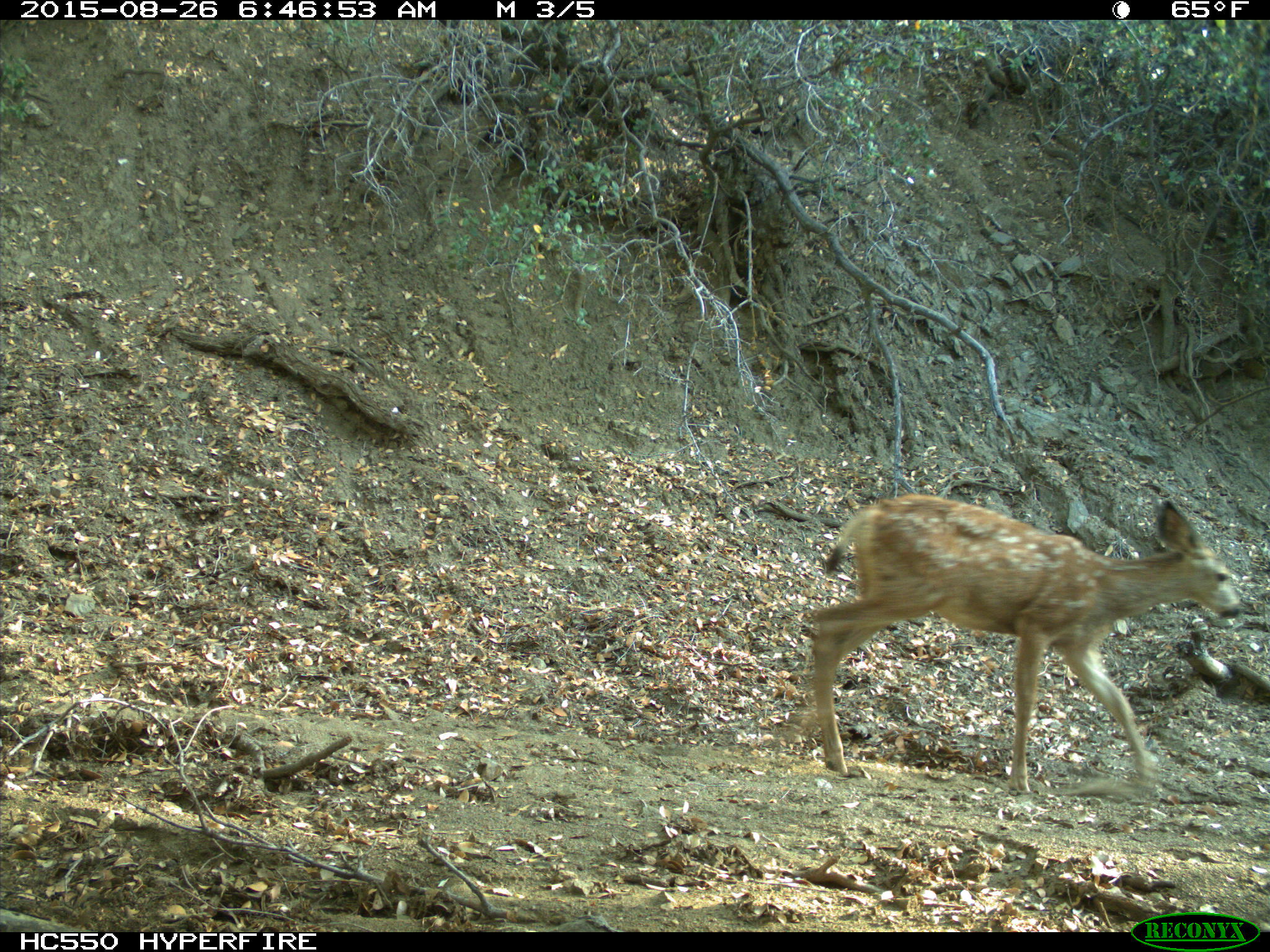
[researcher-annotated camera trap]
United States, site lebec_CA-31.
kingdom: Animalia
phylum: Chordata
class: Mammalia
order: Artiodactyla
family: Cervidae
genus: Odocoileus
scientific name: Odocoileus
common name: deer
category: unidentified deer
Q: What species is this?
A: Unidentified deer (deer) (Odocoileus).